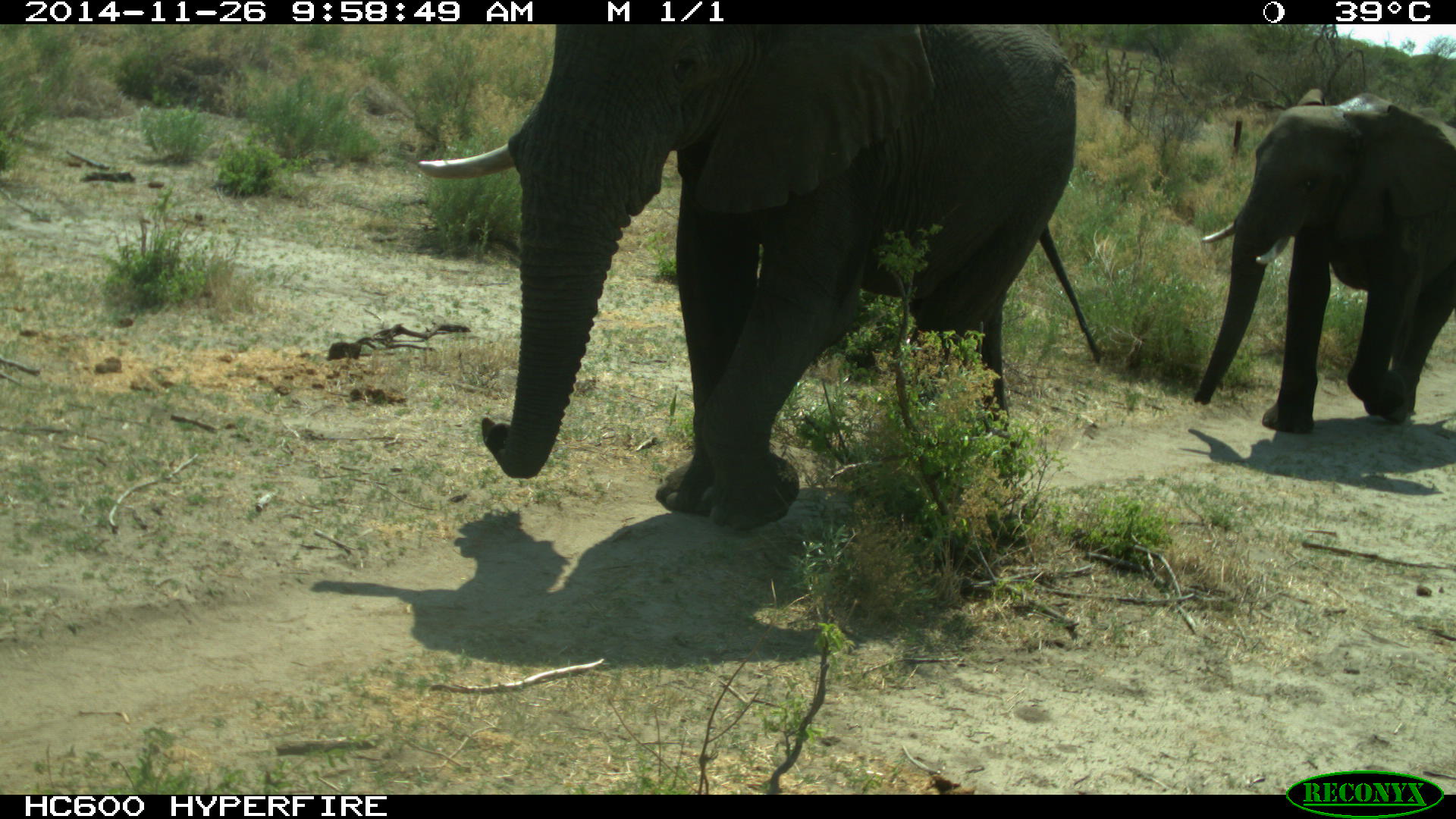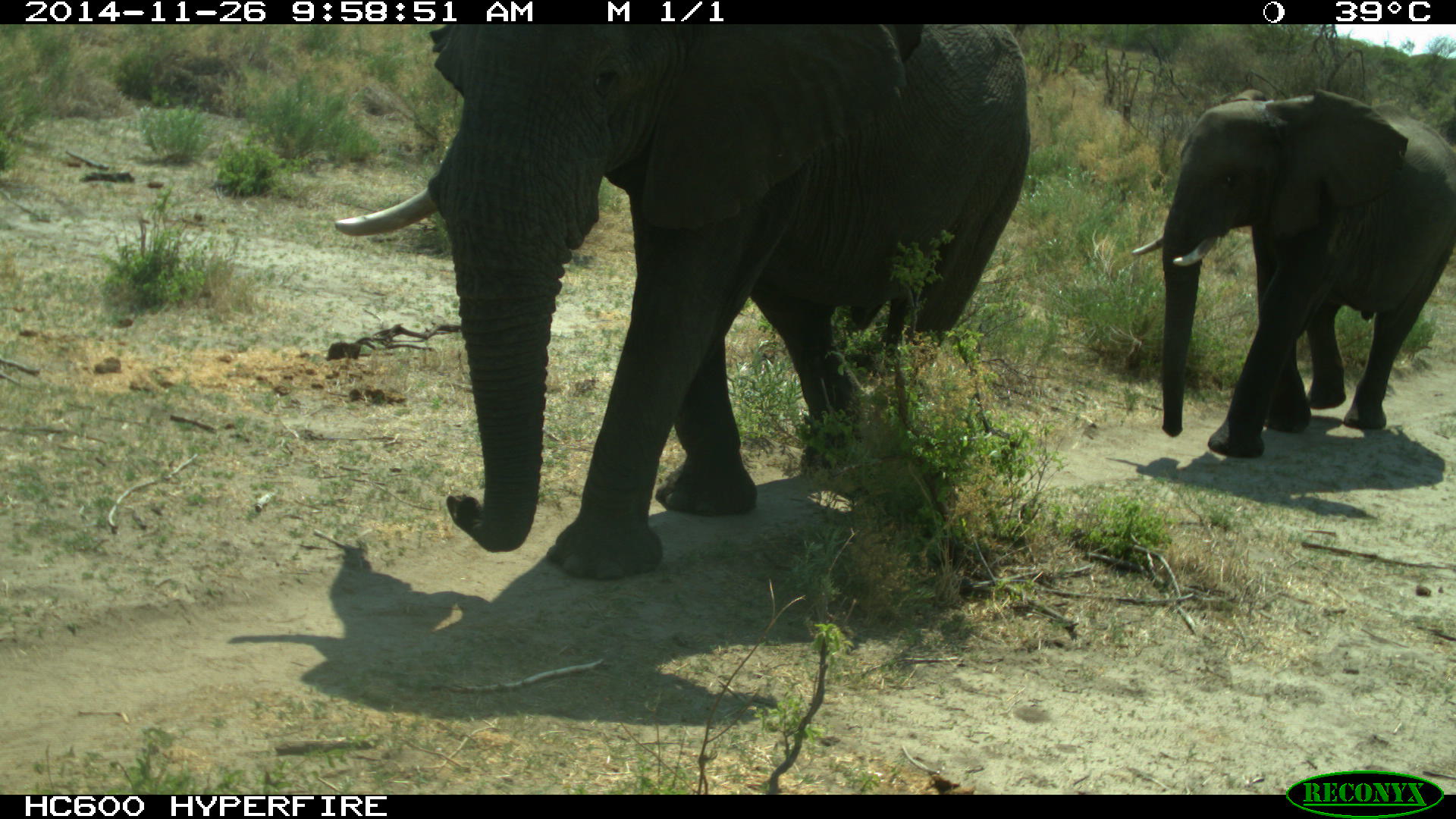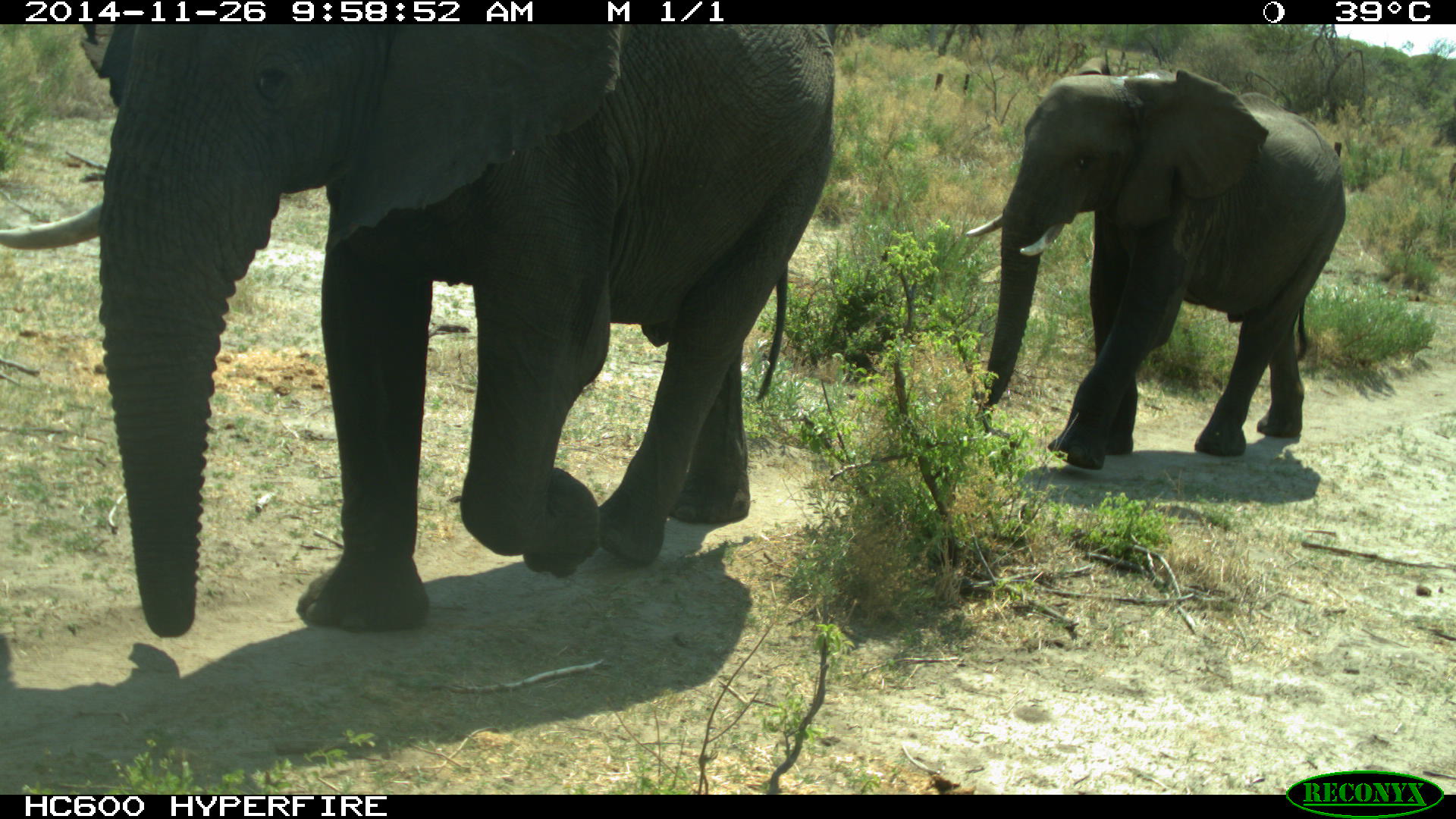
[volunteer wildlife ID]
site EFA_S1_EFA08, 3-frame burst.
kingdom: Animalia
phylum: Chordata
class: Mammalia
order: Proboscidea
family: Elephantidae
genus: Loxodonta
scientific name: Loxodonta africana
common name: african bush elephant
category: elephant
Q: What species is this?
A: Elephant (african bush elephant) (Loxodonta africana).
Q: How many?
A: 2.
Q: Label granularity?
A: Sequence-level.